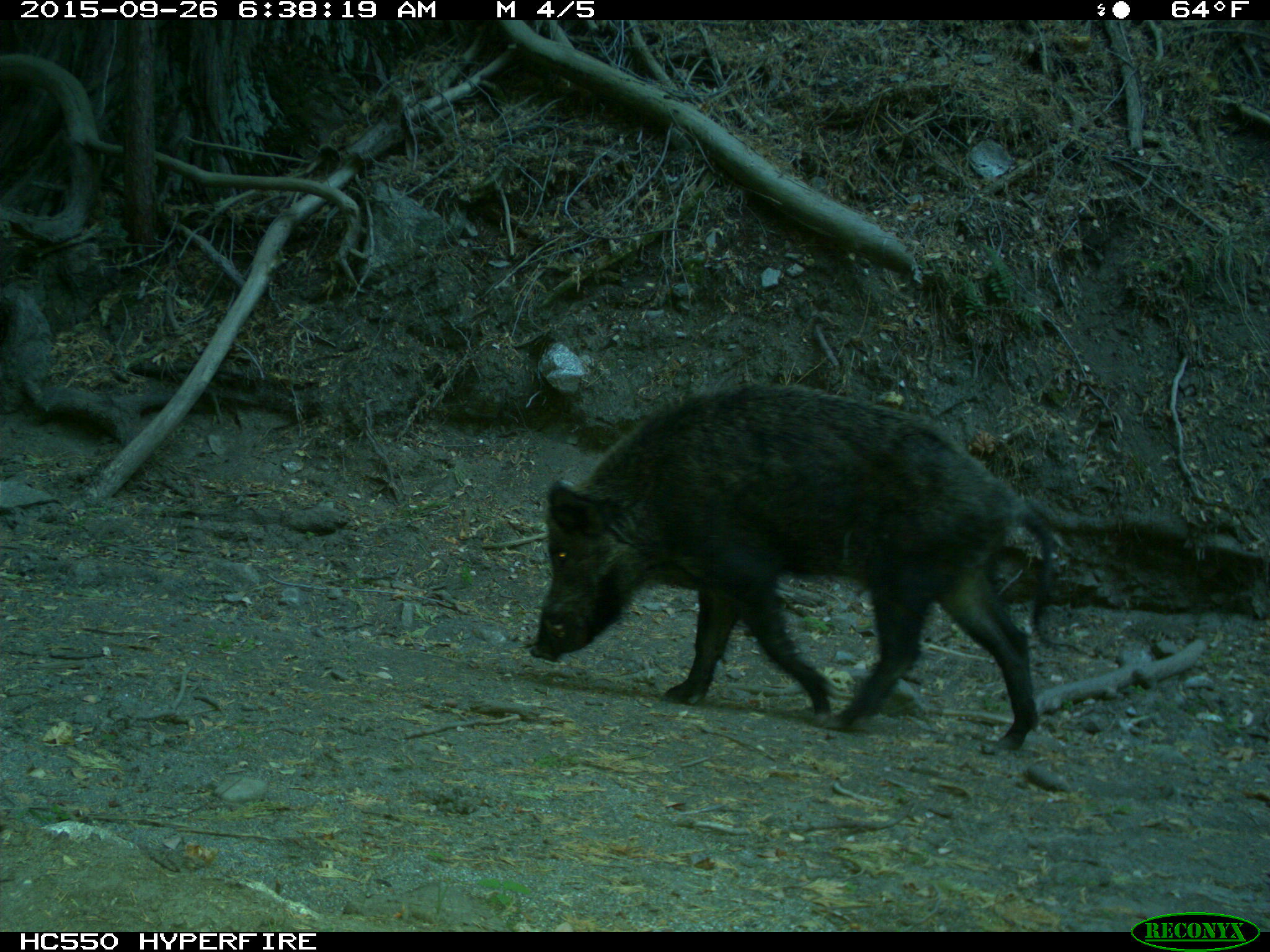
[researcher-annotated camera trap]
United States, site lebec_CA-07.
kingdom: Animalia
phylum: Chordata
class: Mammalia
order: Artiodactyla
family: Suidae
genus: Sus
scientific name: Sus scrofa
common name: wild boar